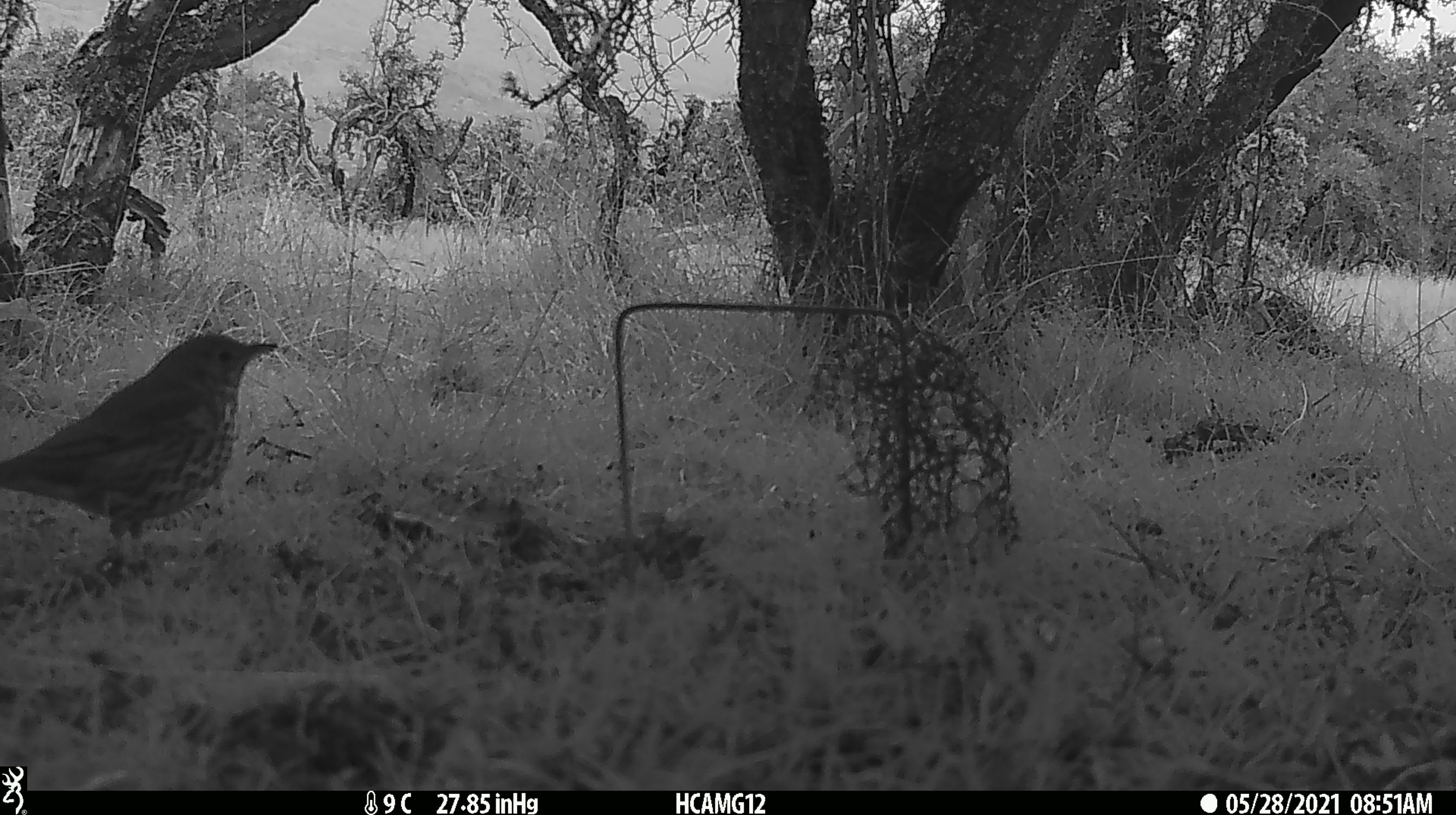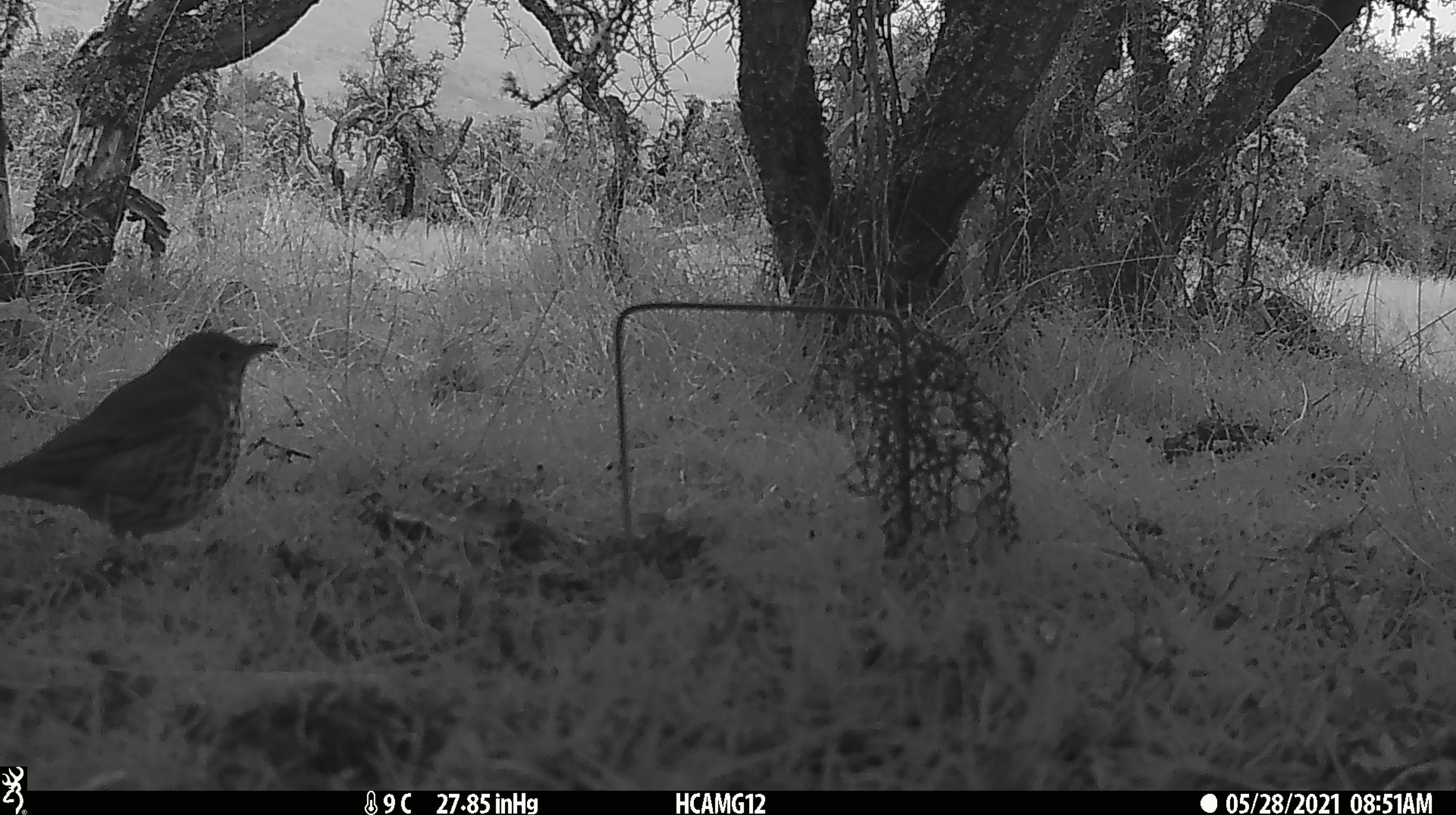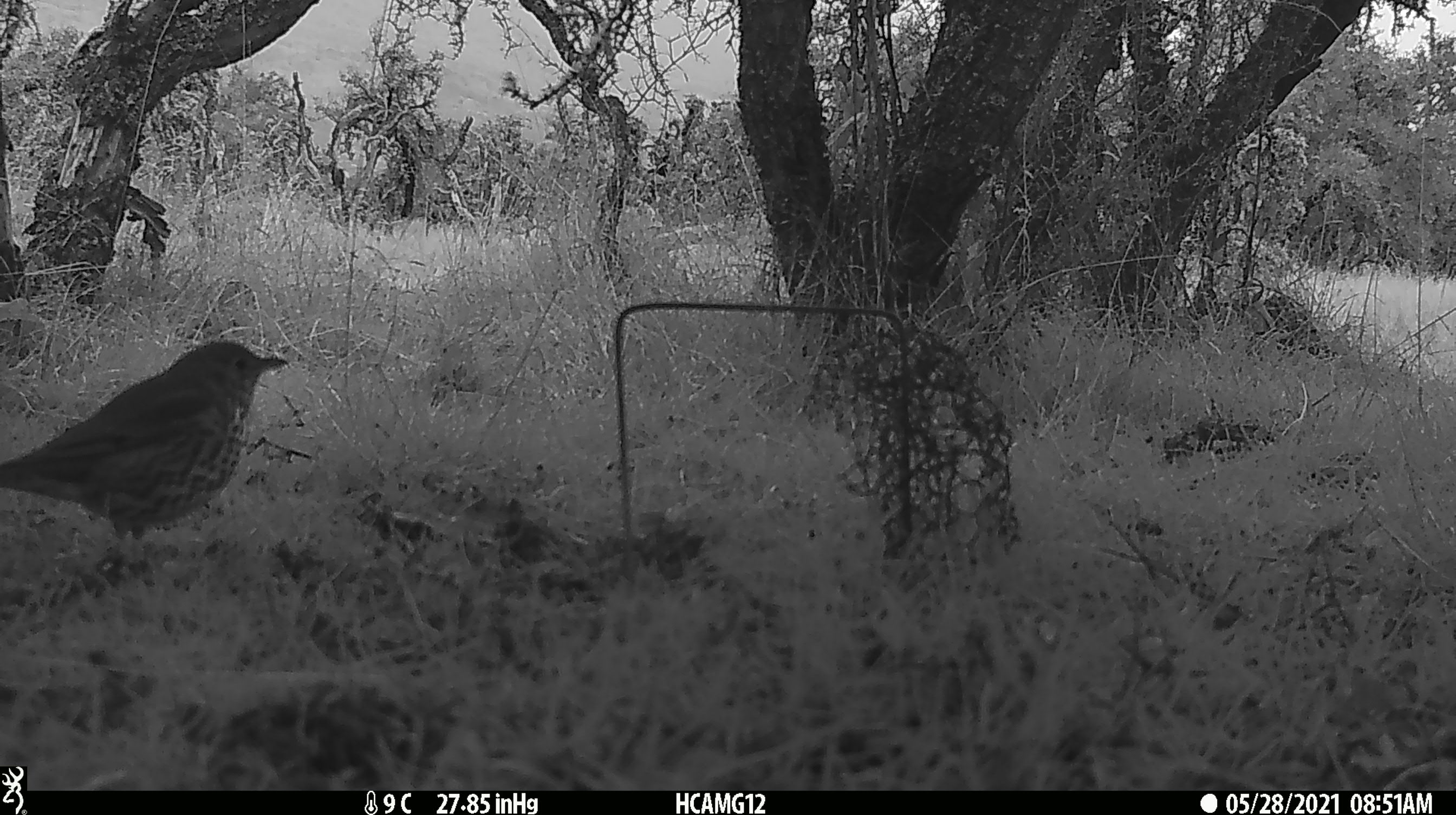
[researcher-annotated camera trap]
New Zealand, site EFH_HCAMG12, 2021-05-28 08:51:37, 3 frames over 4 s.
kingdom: Animalia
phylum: Chordata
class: Aves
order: Passeriformes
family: Turdidae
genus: Turdus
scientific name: Turdus philomelos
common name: song thrush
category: thrush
Thrush (song thrush) (Turdus philomelos).